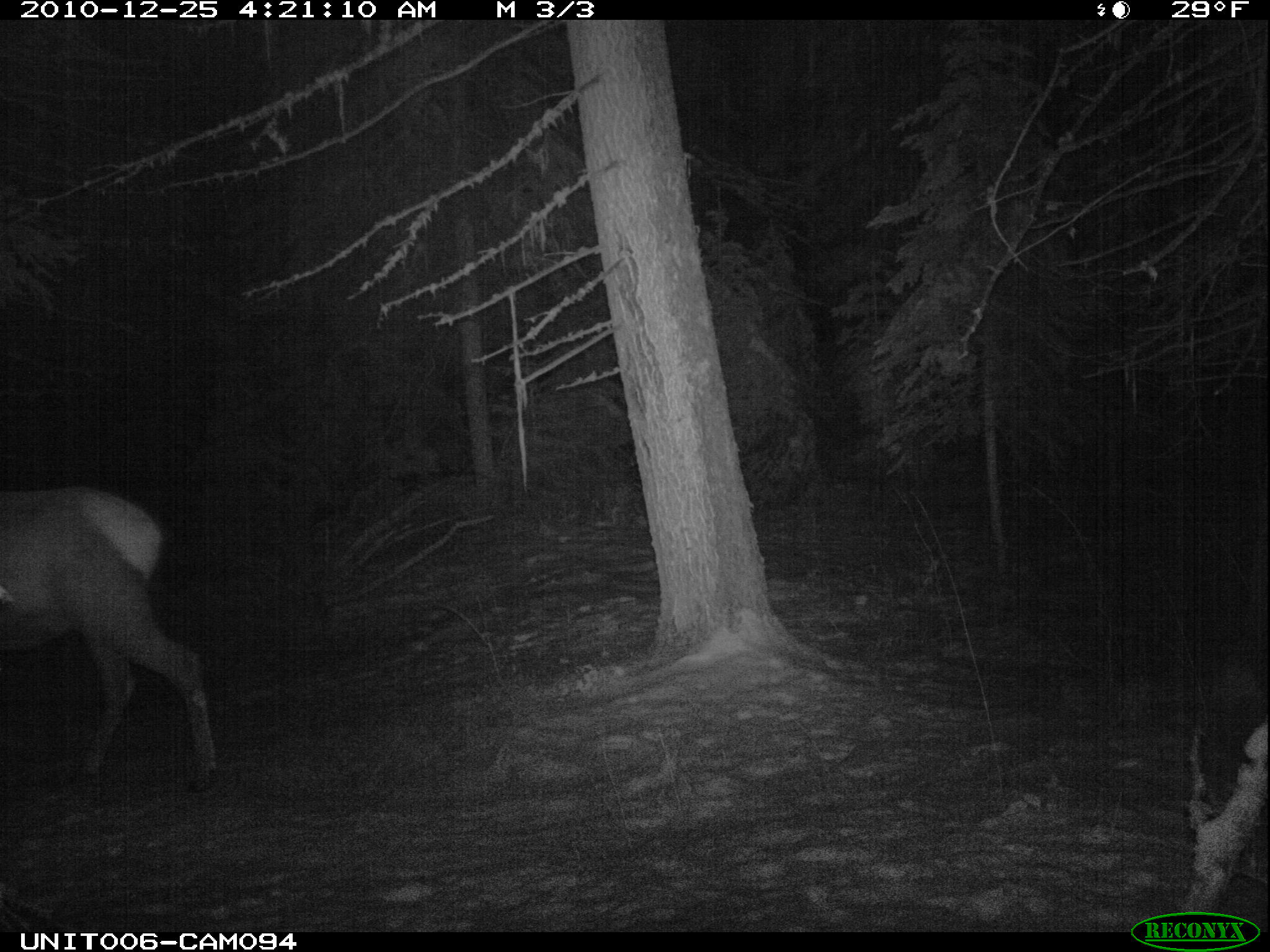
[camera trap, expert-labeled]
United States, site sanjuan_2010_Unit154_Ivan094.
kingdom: Animalia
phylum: Chordata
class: Mammalia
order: Artiodactyla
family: Cervidae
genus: Cervus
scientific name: Cervus elaphus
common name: red deer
Cervus elaphus (red deer).